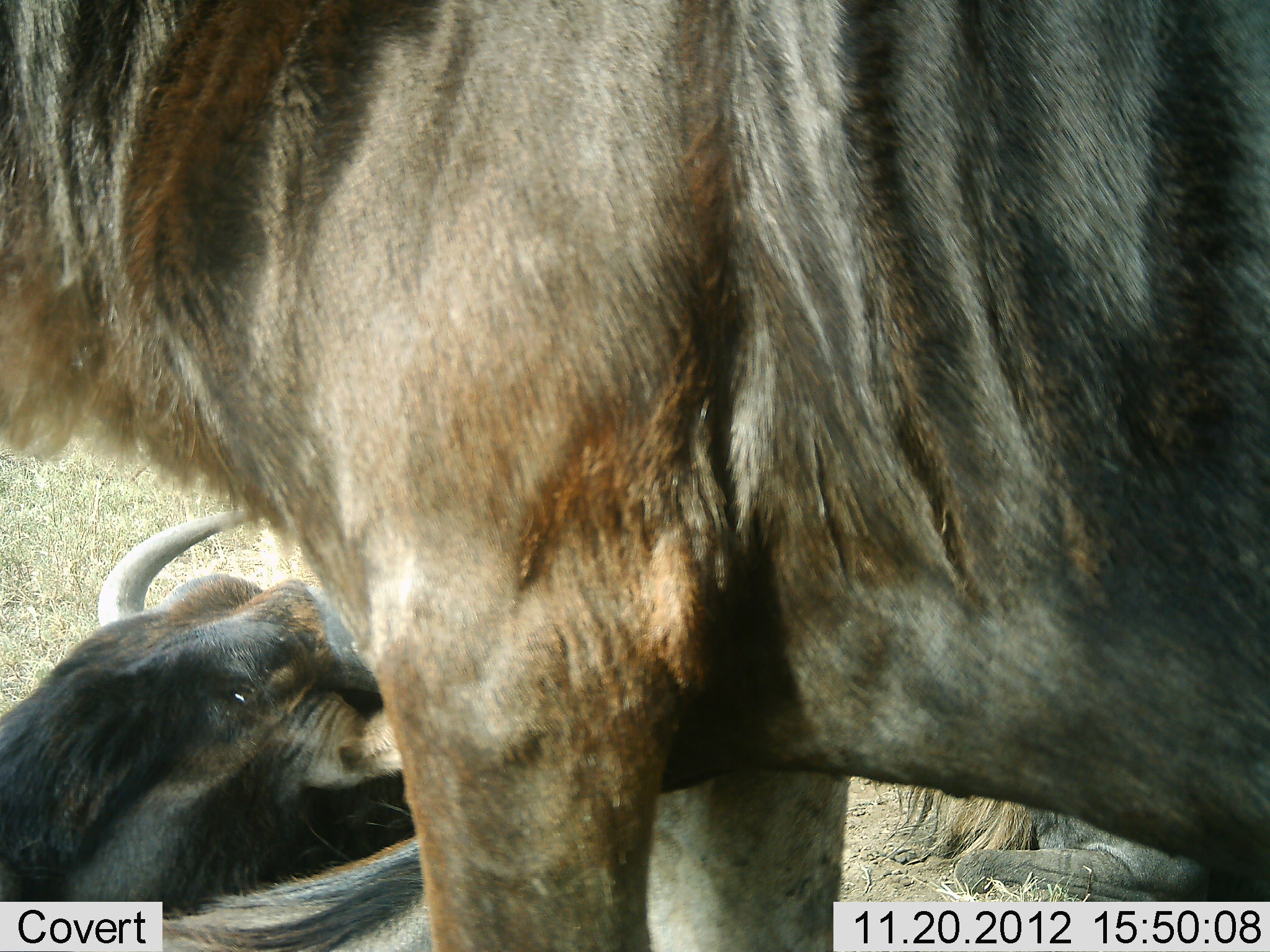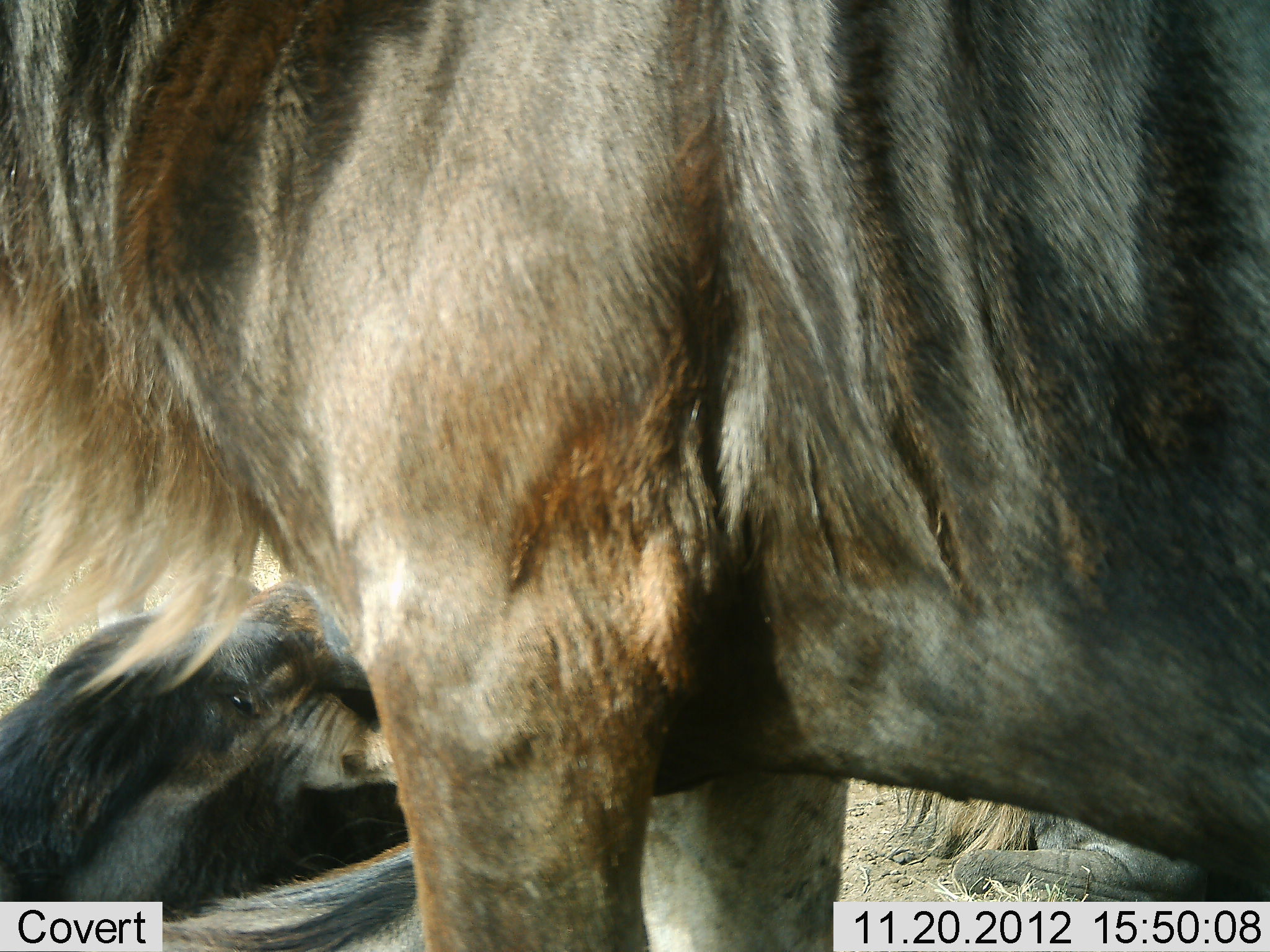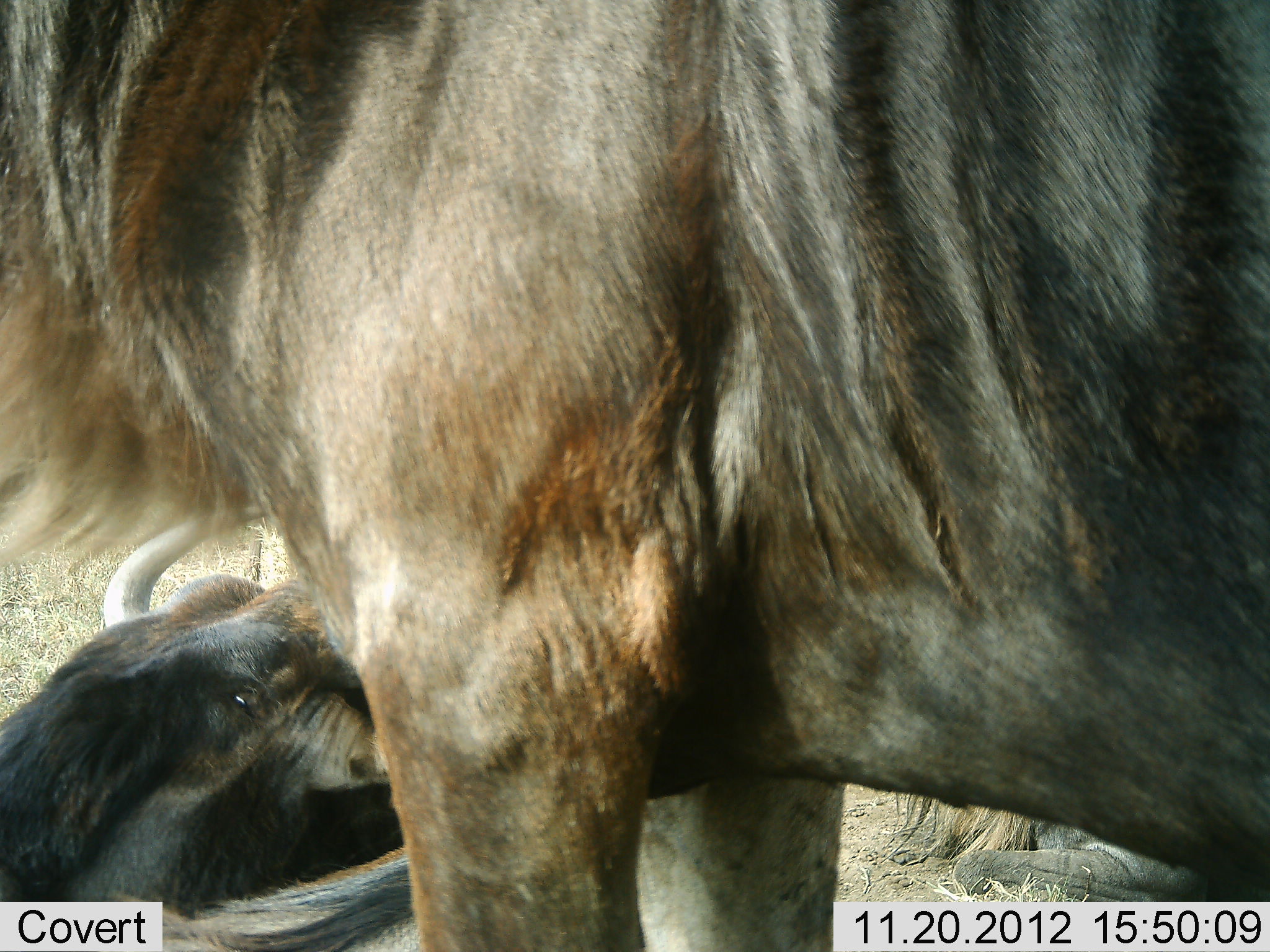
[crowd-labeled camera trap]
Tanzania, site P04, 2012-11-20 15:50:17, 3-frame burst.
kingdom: Animalia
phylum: Chordata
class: Mammalia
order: Artiodactyla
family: Bovidae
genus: Connochaetes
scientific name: Connochaetes taurinus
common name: blue wildebeest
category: wildebeest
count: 2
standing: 80%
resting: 100%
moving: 10%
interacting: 0%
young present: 0%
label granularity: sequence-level